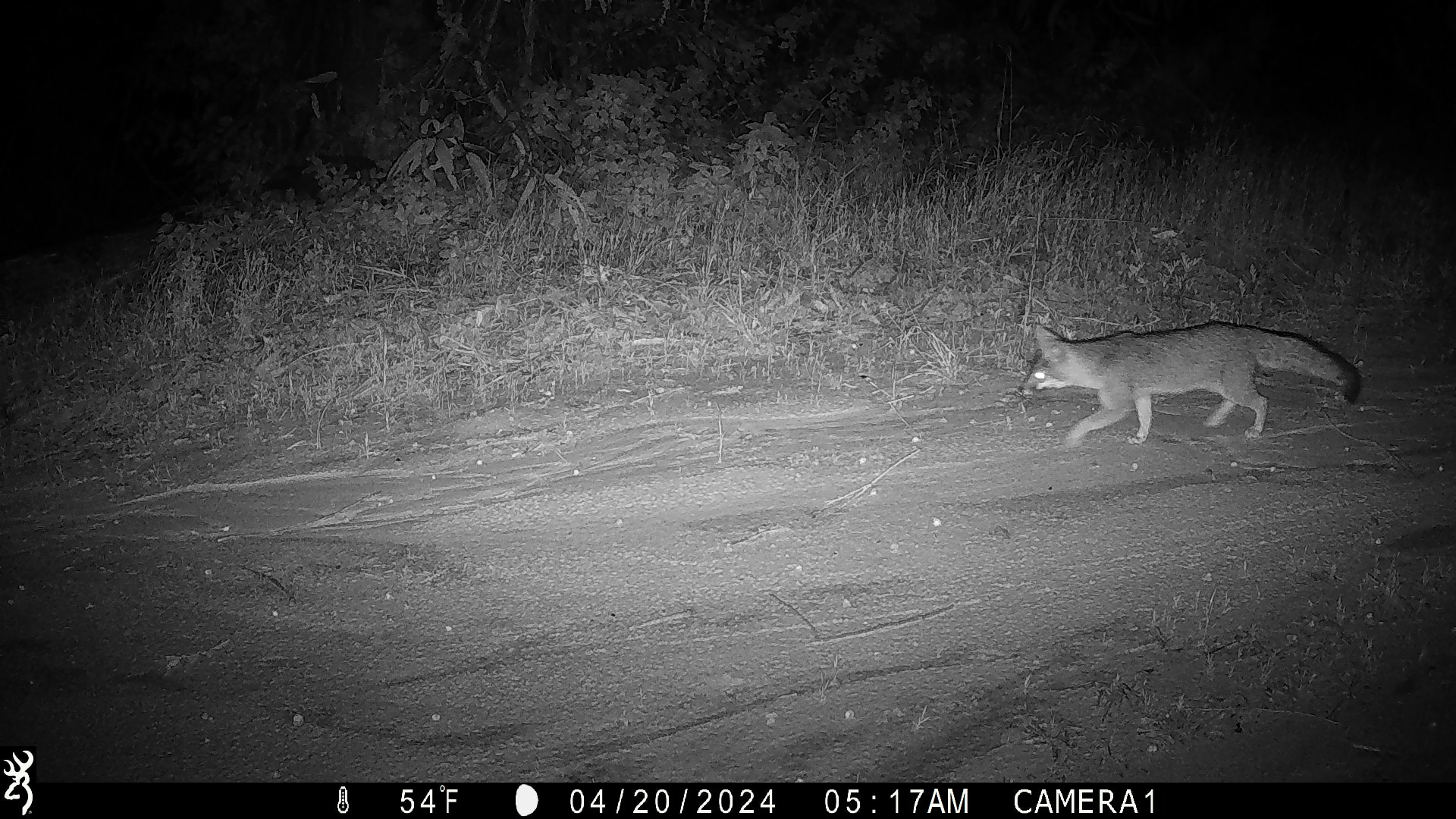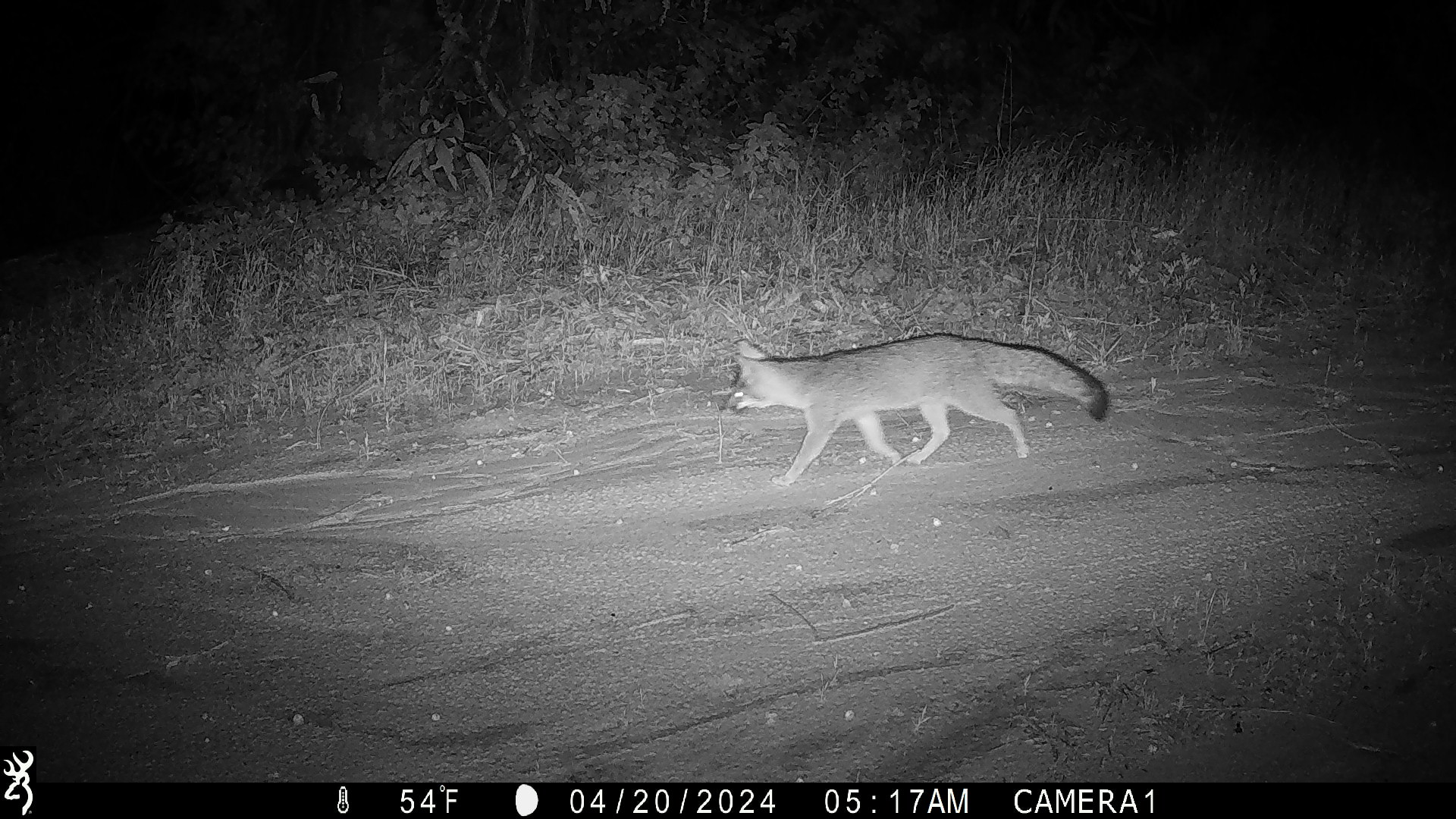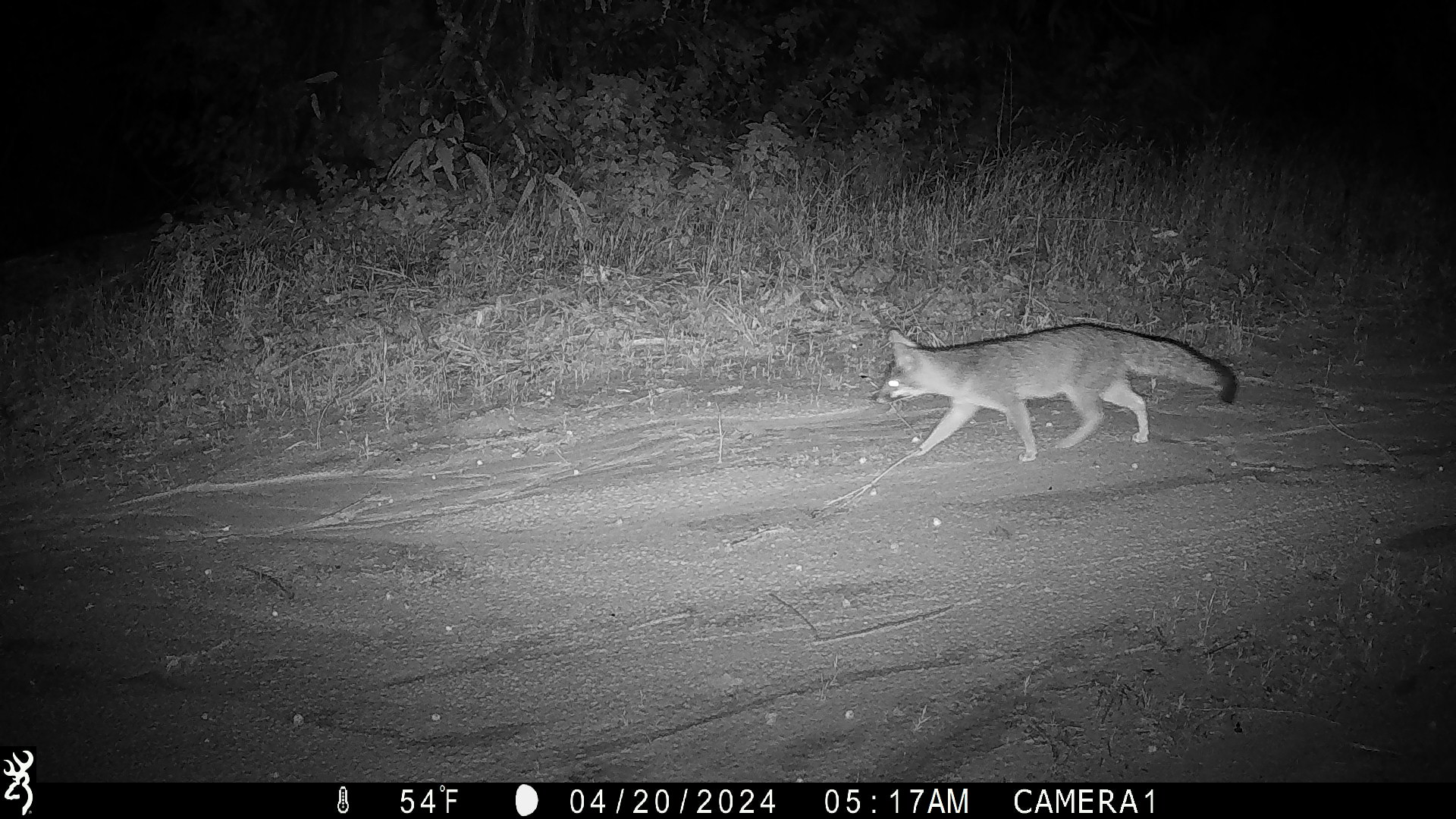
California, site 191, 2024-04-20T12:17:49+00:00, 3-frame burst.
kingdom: Animalia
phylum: Chordata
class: Mammalia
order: Carnivora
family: Canidae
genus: Urocyon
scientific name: Urocyon cinereoargenteus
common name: gray fox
Gray fox (Urocyon cinereoargenteus).